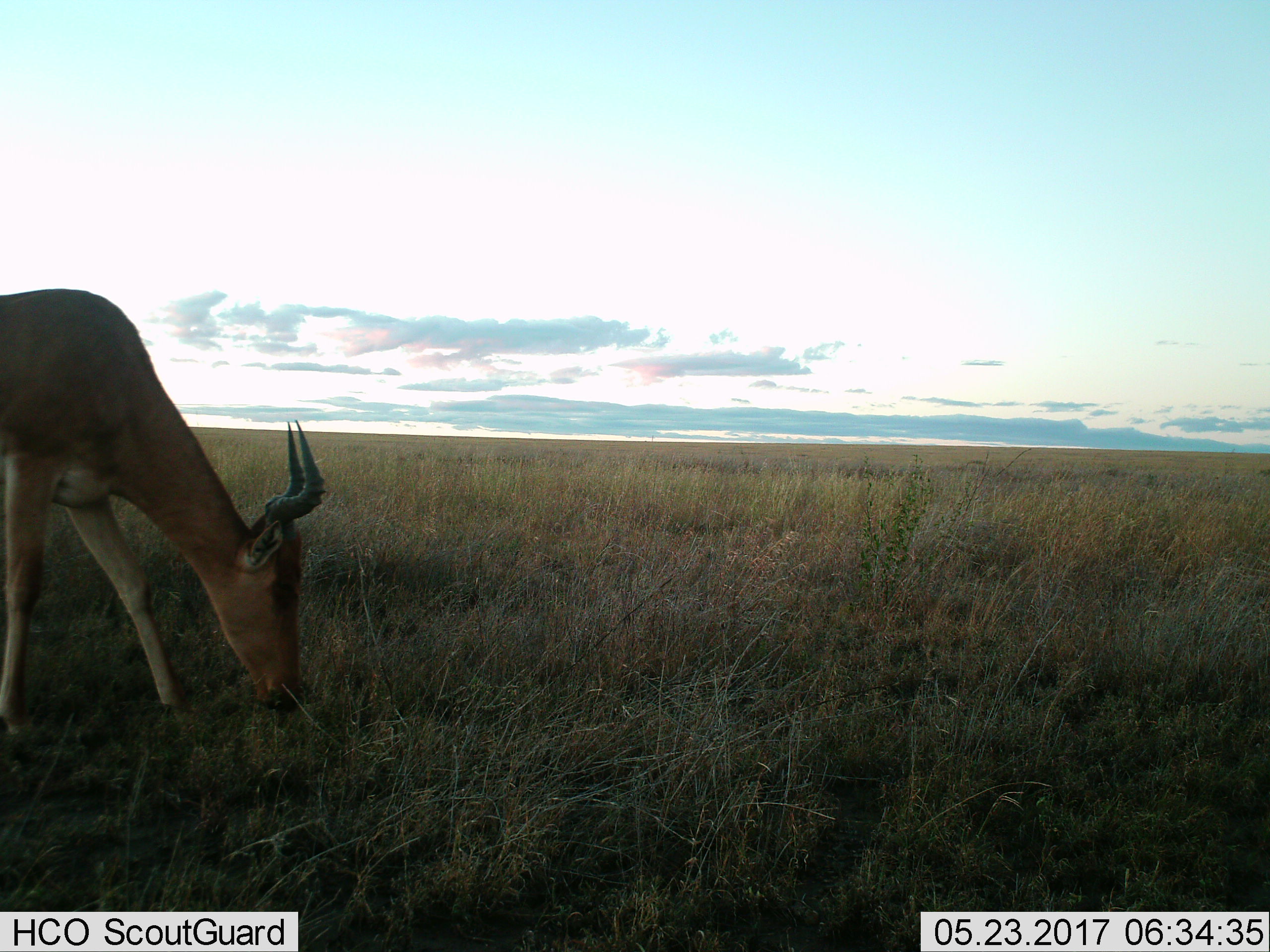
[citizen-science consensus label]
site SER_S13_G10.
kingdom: Animalia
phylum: Chordata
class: Mammalia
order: Artiodactyla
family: Bovidae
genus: Alcelaphus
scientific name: Alcelaphus buselaphus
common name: hartebeest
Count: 1.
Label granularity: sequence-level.